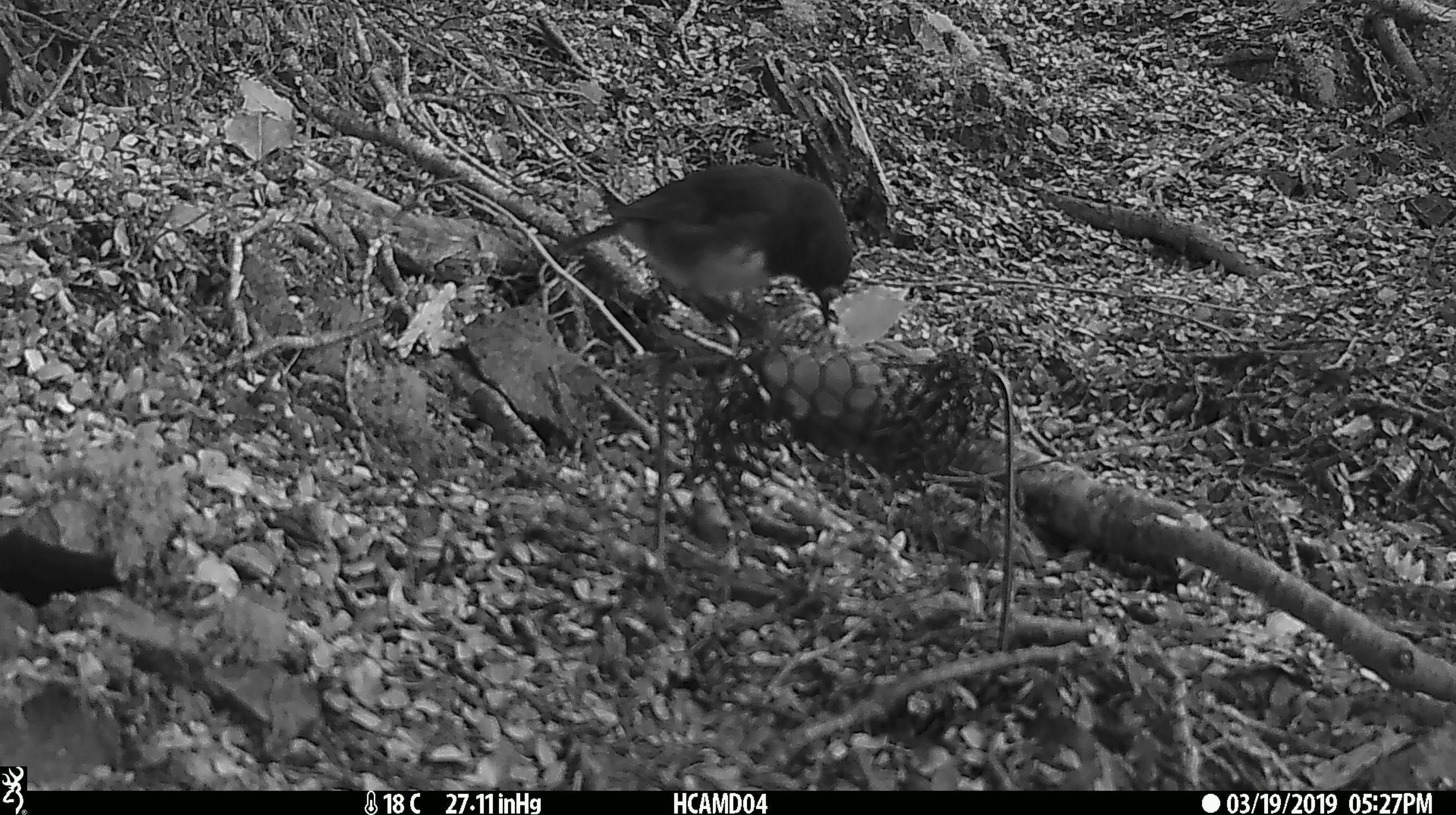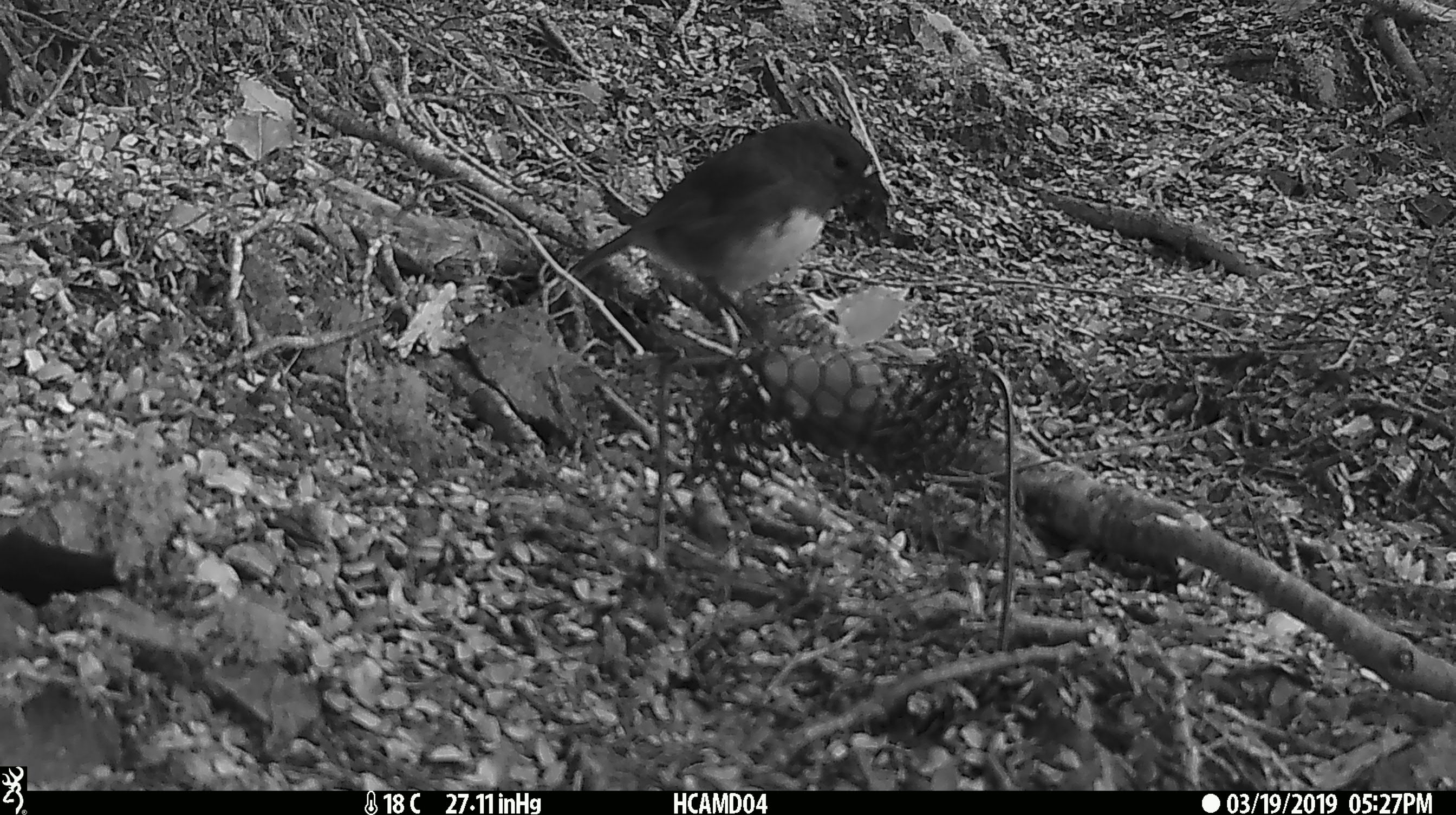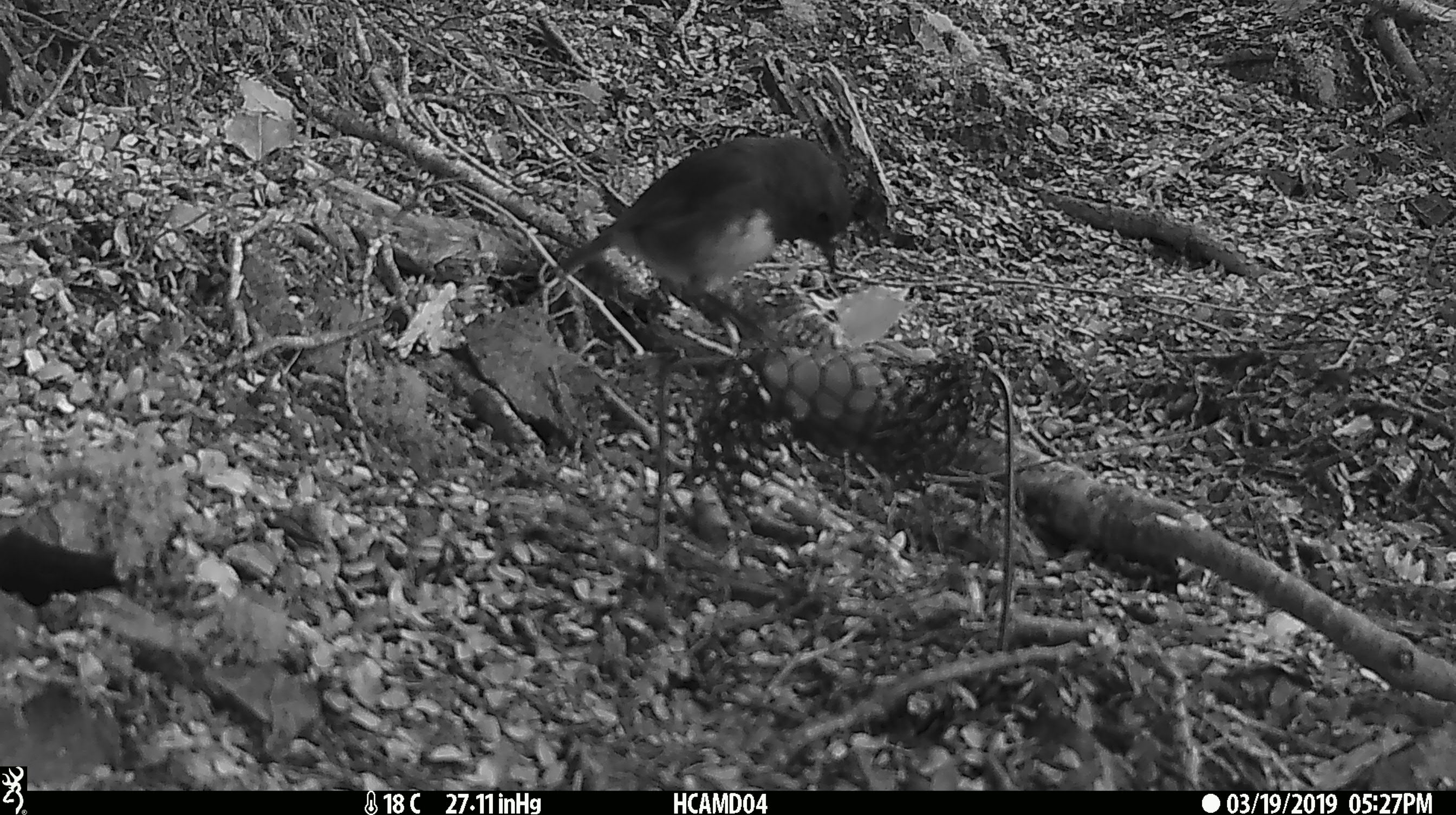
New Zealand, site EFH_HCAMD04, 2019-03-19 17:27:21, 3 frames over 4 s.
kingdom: Animalia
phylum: Chordata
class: Aves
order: Passeriformes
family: Petroicidae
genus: Petroica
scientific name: Petroica australis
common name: new zealand robin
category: robin